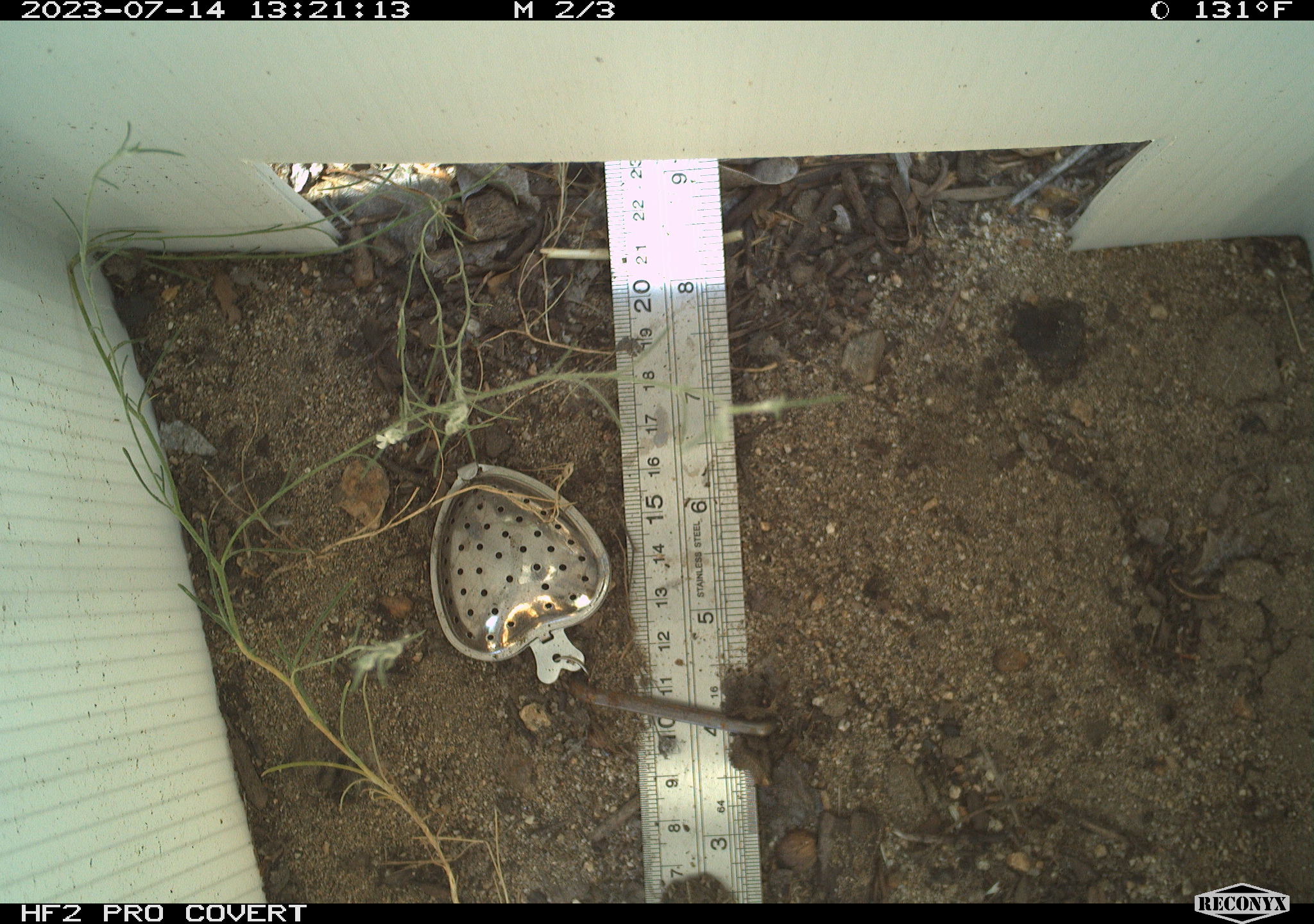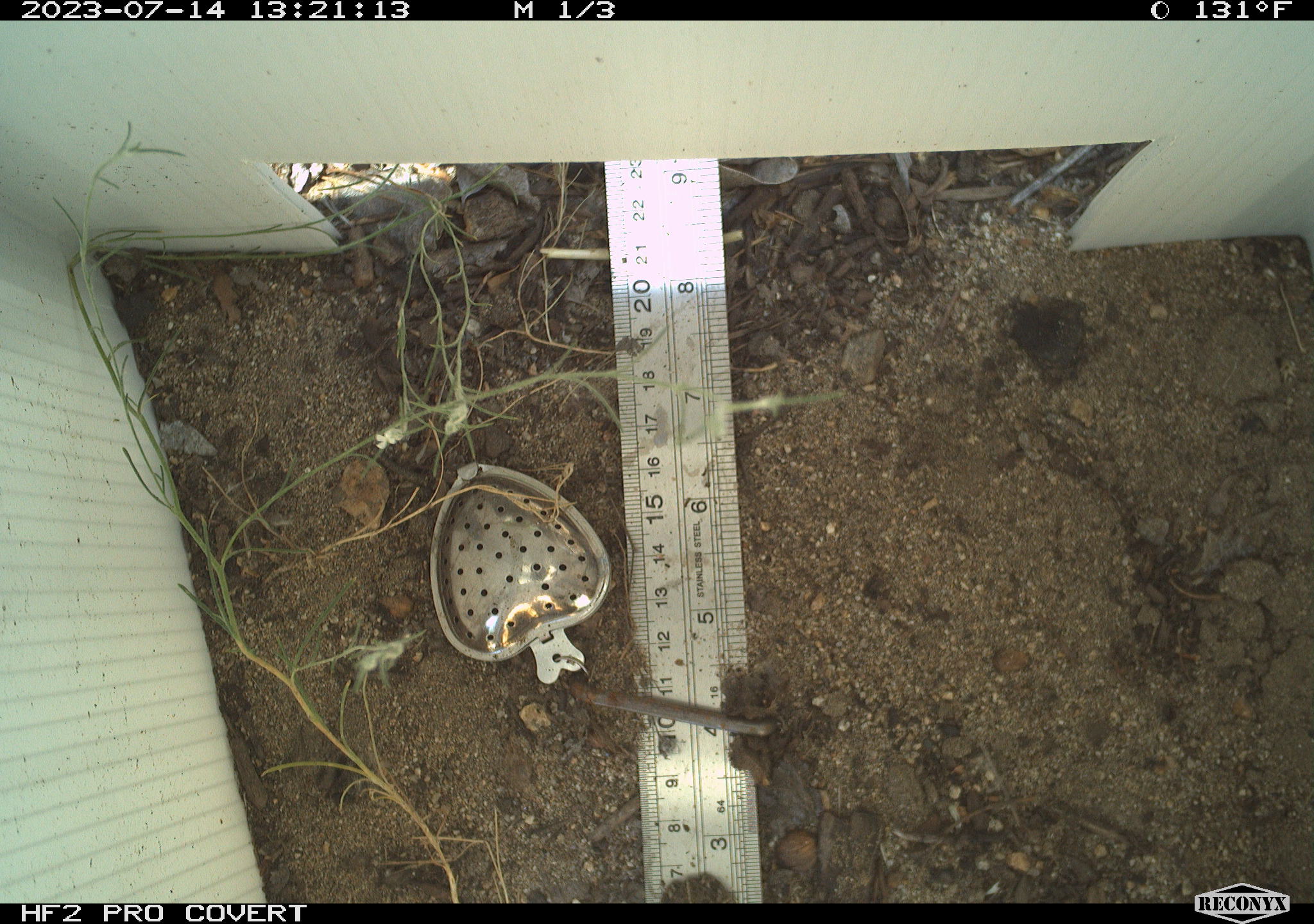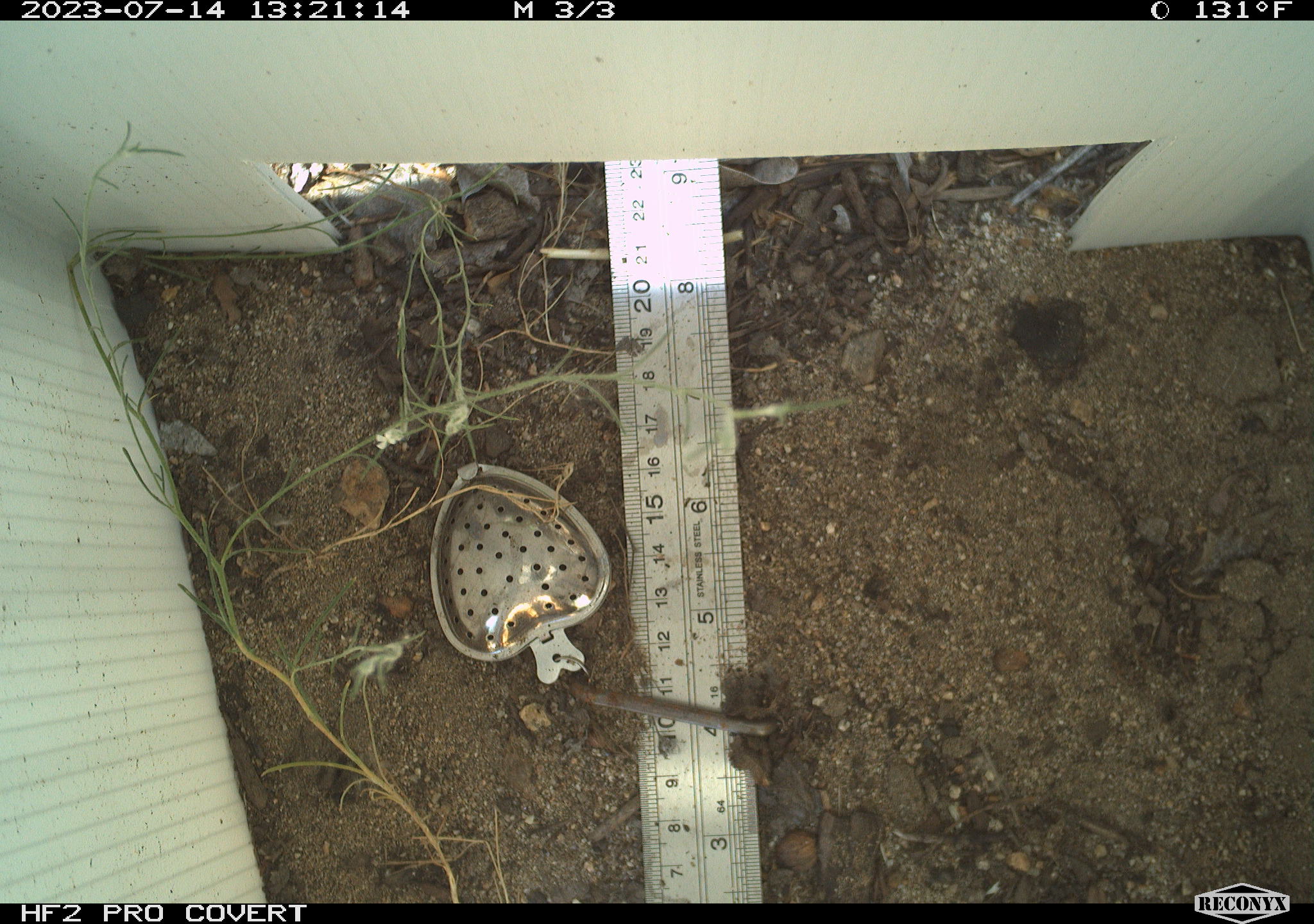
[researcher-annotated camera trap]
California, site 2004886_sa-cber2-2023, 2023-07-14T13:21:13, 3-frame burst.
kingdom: Animalia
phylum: Chordata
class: Amphibia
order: Anura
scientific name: Anura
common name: frogs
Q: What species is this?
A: Frogs (Anura).